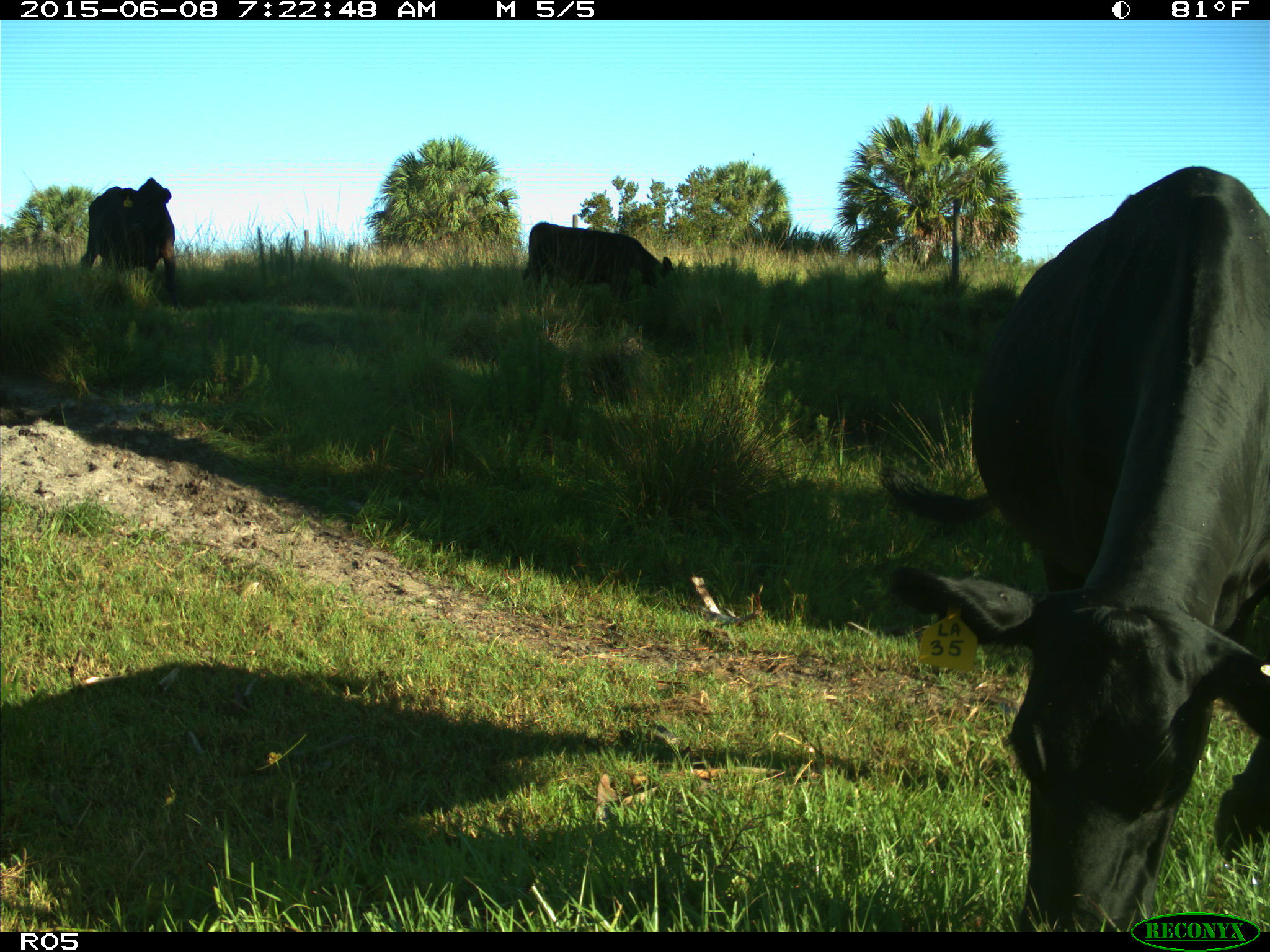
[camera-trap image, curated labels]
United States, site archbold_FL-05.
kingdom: Animalia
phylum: Chordata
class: Mammalia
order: Artiodactyla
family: Bovidae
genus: Bos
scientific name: Bos taurus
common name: domestic cow